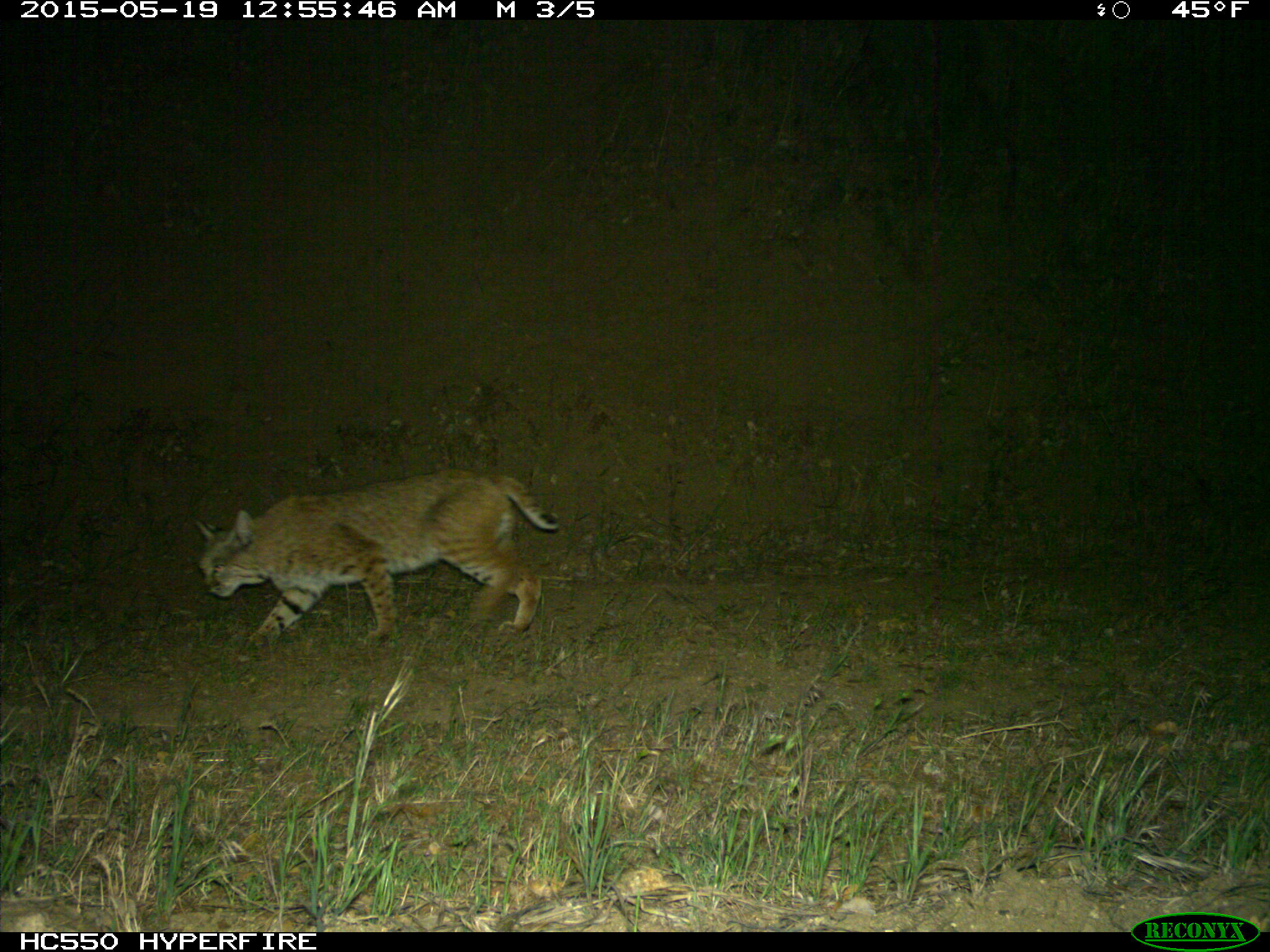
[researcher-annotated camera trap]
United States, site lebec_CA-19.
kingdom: Animalia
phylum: Chordata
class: Mammalia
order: Carnivora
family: Felidae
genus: Lynx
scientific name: Lynx rufus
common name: bobcat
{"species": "Lynx rufus (bobcat)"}